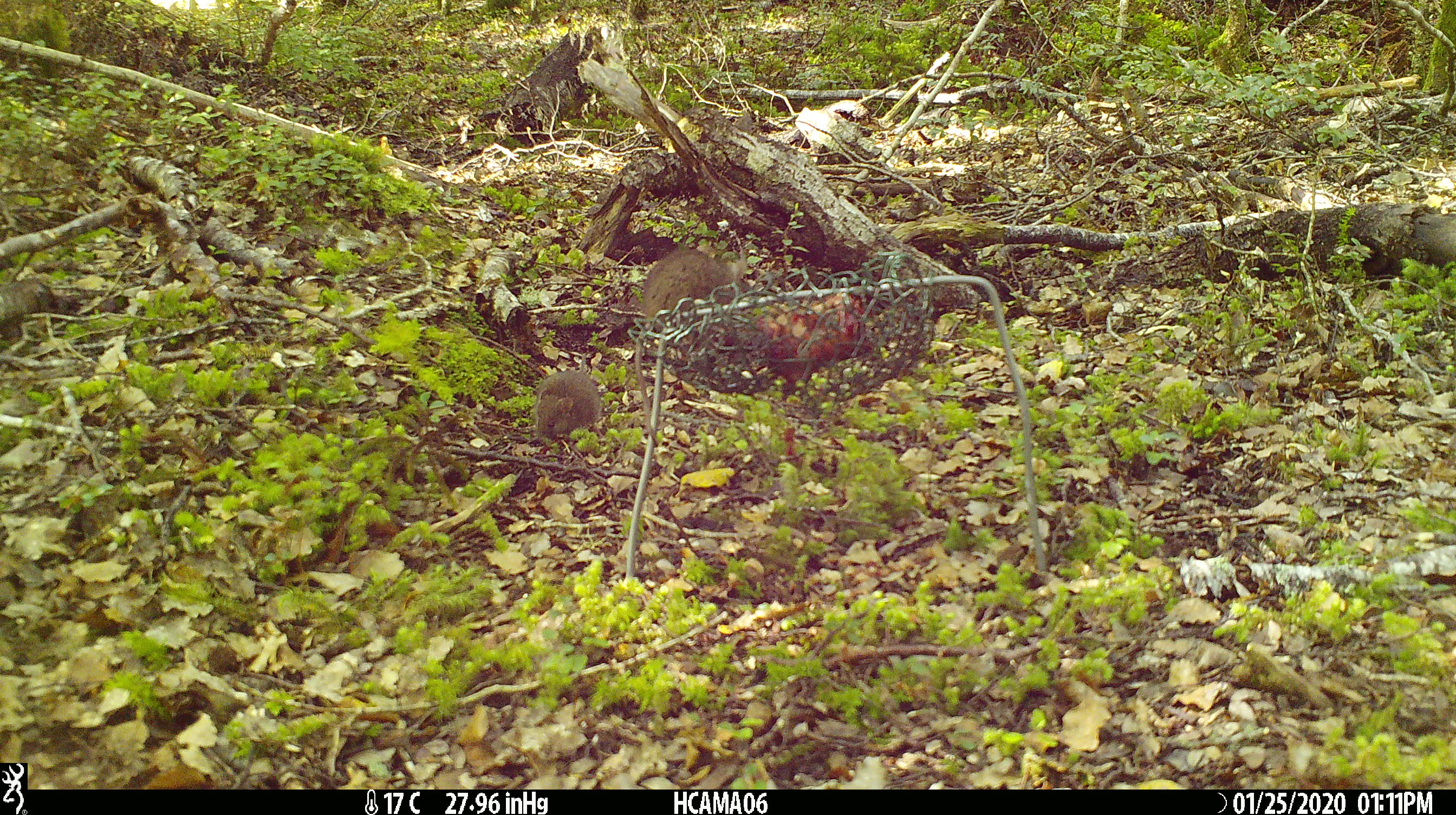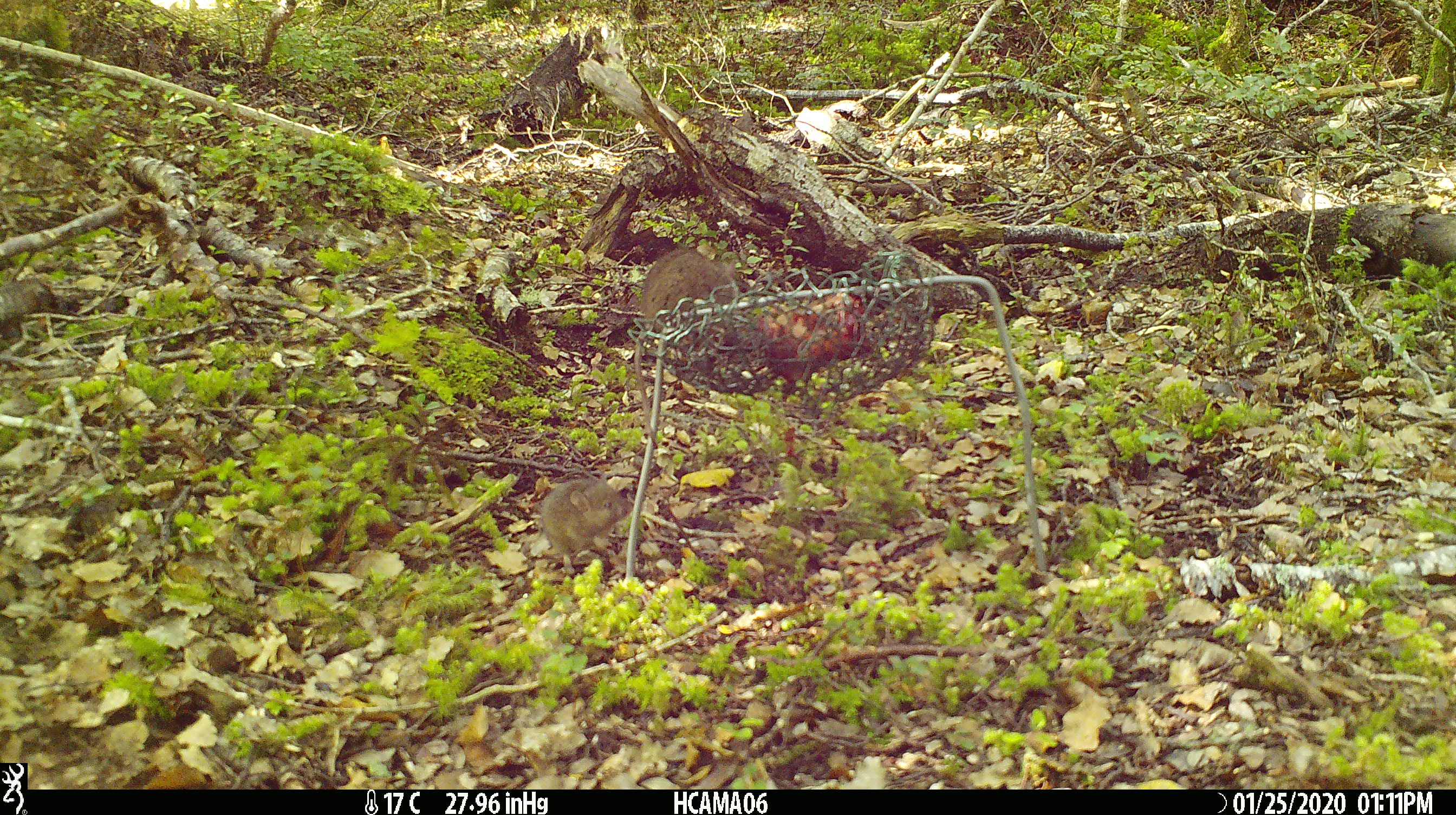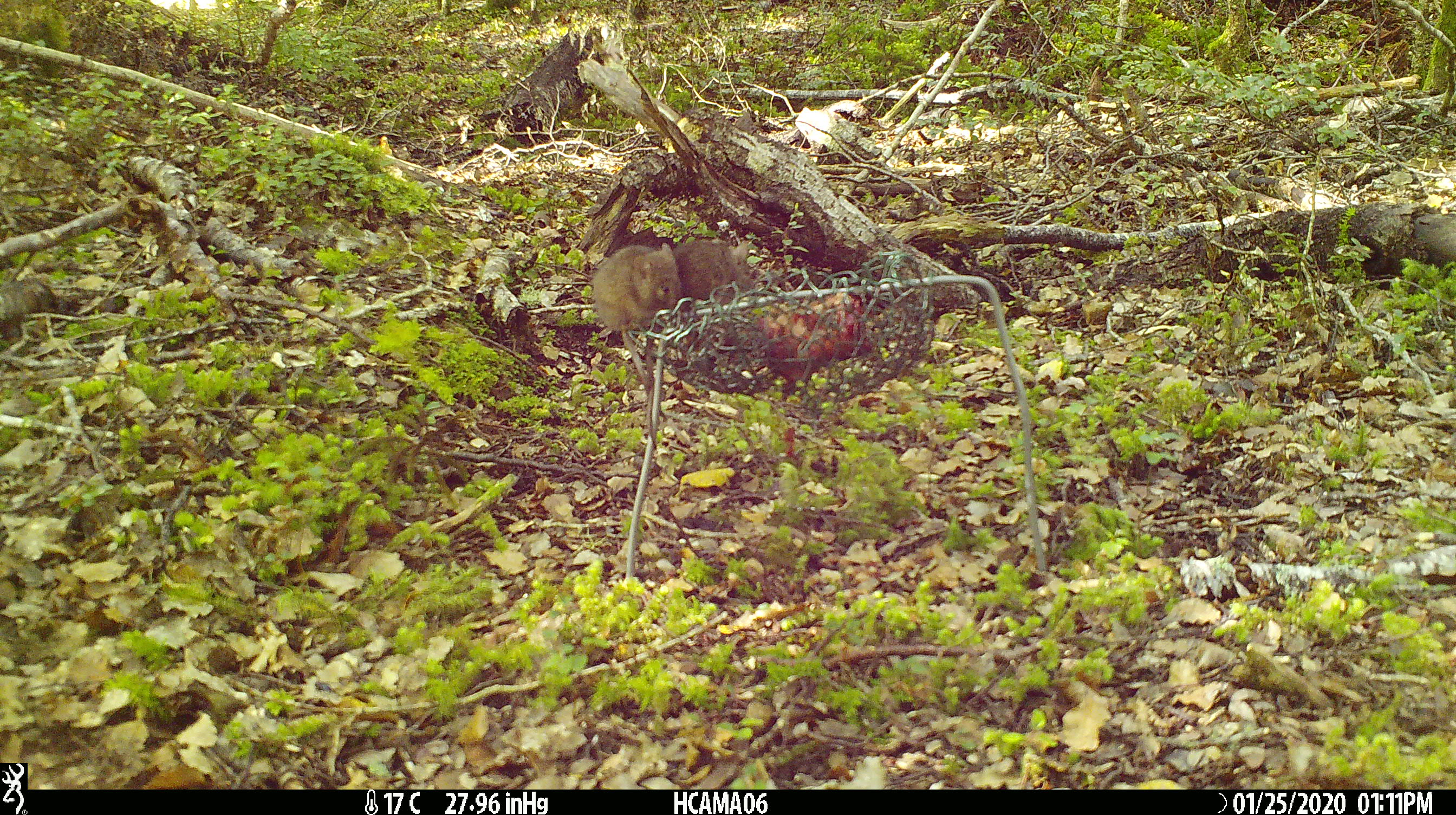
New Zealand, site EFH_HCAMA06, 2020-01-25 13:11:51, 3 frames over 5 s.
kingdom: Animalia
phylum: Chordata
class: Mammalia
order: Rodentia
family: Muridae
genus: Mus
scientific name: Mus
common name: mouse